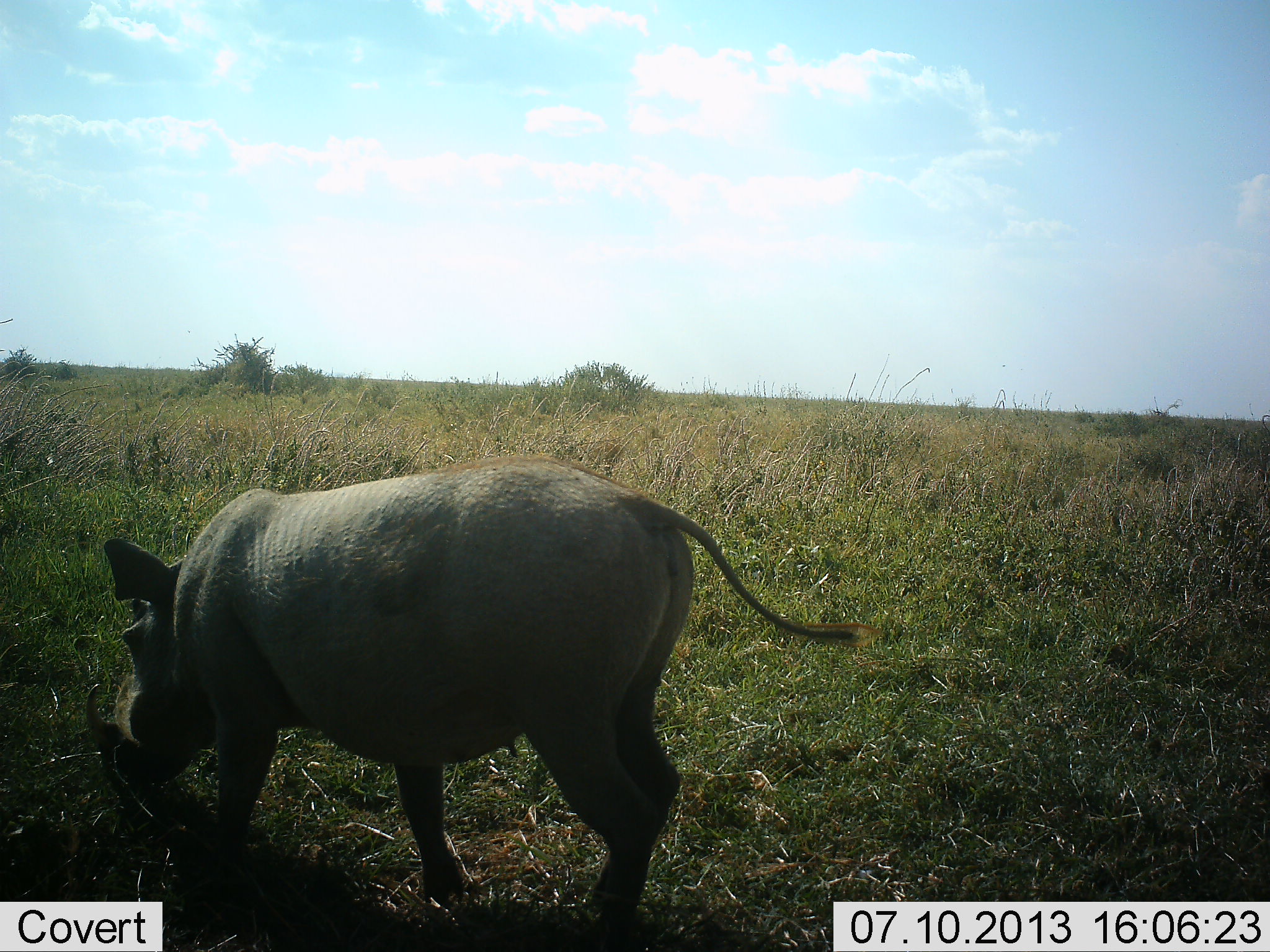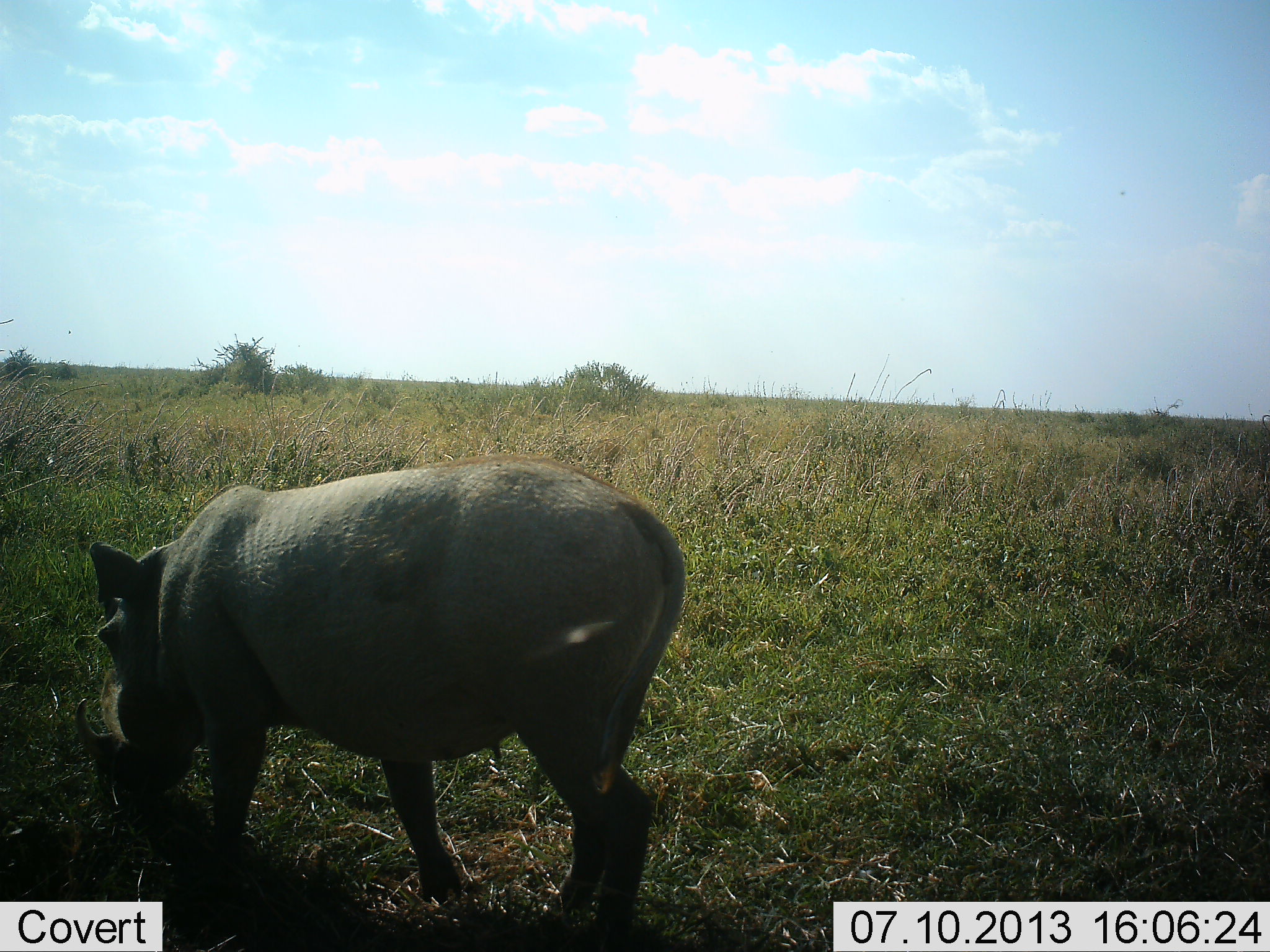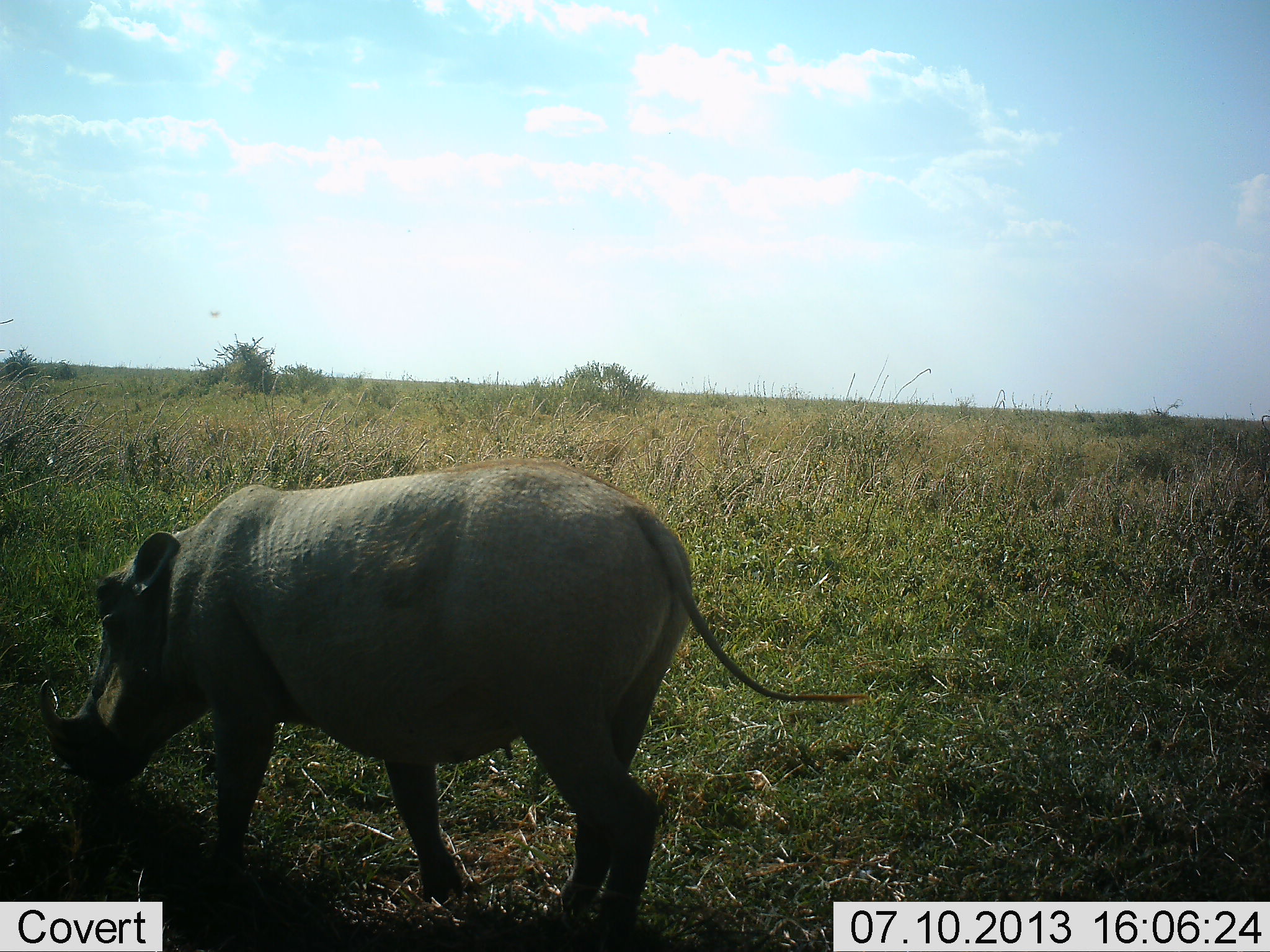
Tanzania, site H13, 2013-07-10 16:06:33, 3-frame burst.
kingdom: Animalia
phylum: Chordata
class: Mammalia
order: Artiodactyla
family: Suidae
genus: Phacochoerus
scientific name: Phacochoerus africanus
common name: warthog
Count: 1.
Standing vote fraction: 30%.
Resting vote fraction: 0%.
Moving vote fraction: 10%.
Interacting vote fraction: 0%.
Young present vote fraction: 0%.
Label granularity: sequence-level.